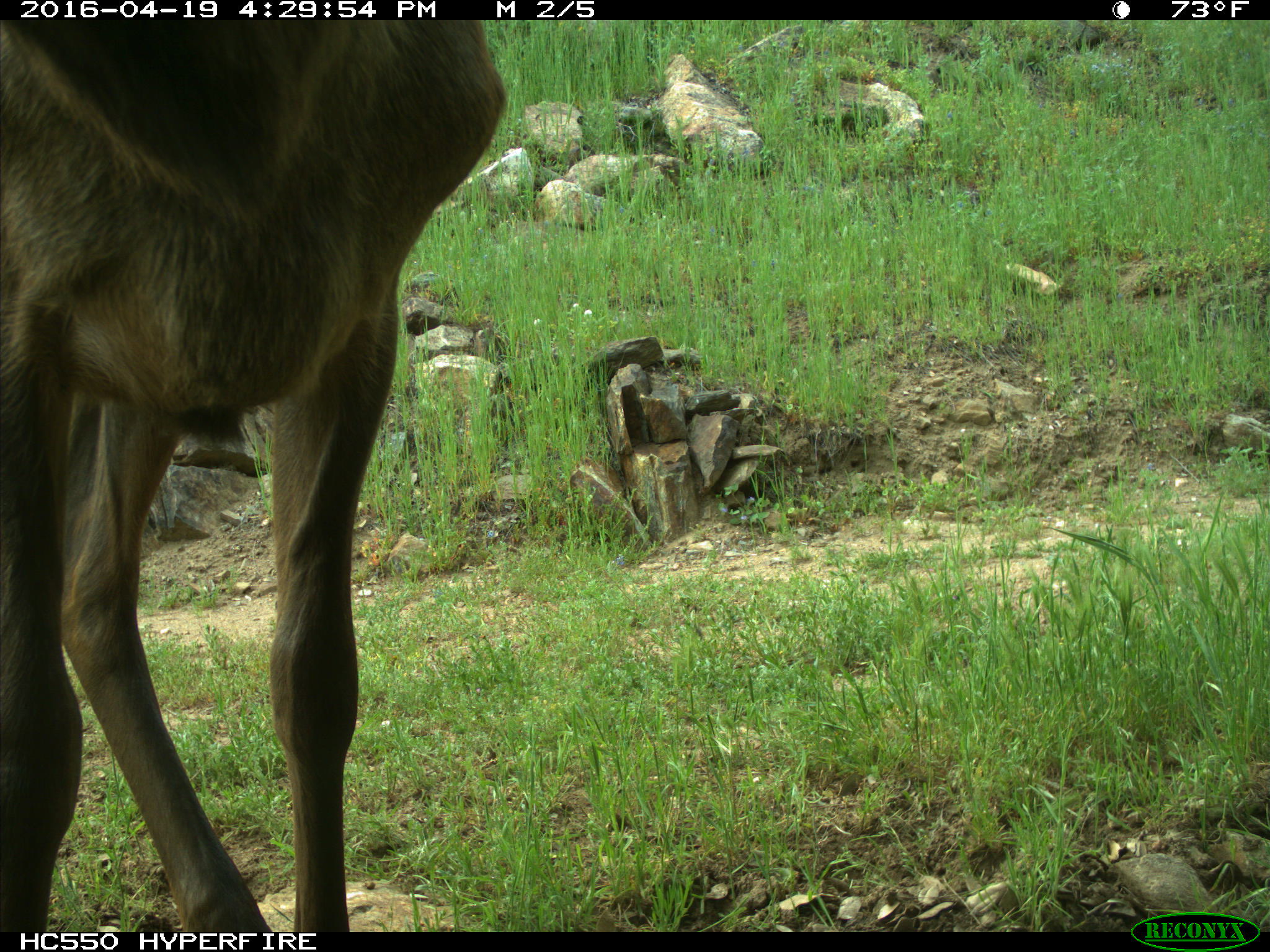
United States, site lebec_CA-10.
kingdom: Animalia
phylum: Chordata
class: Mammalia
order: Artiodactyla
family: Cervidae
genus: Cervus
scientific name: Cervus canadensis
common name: elk